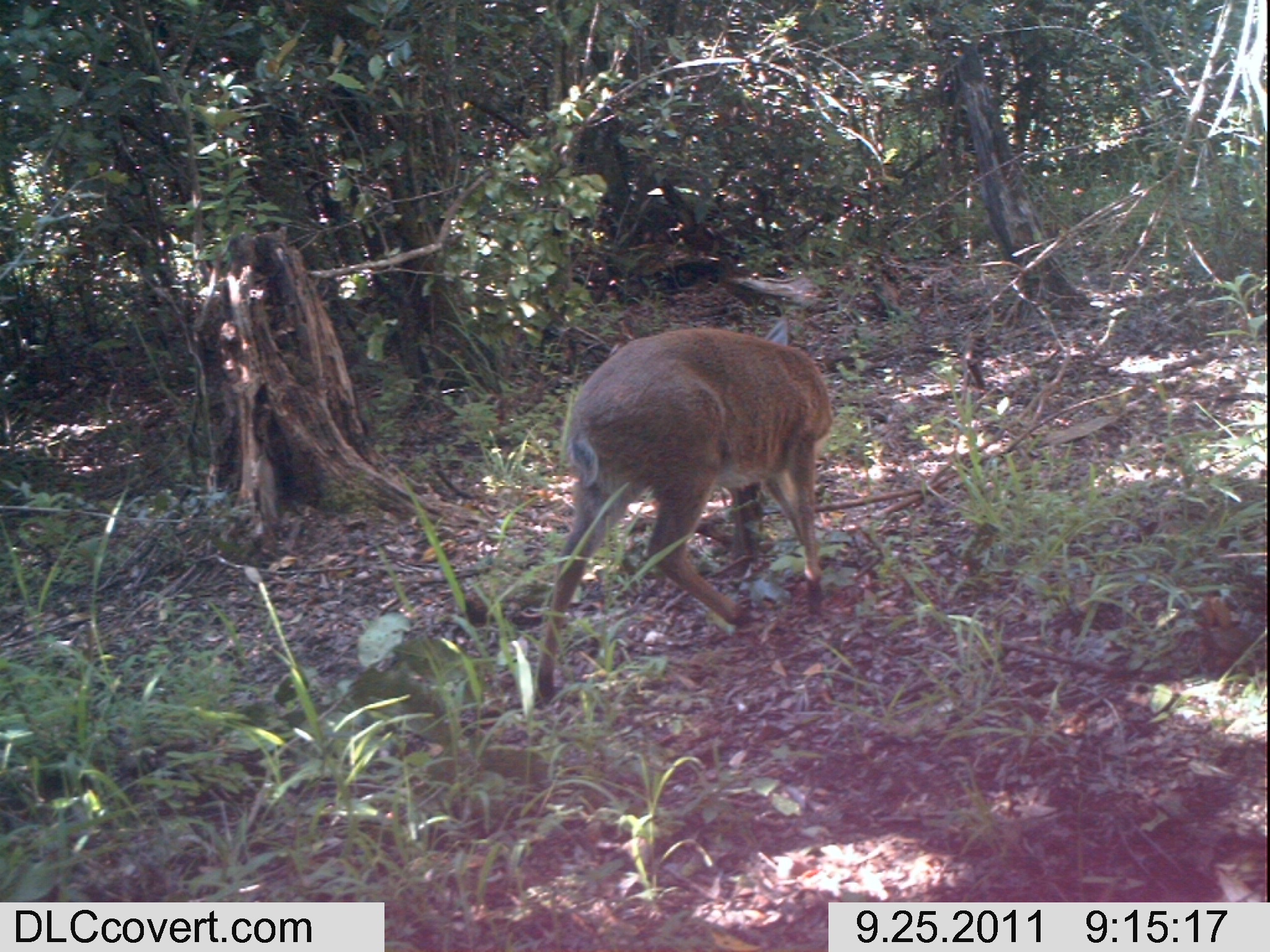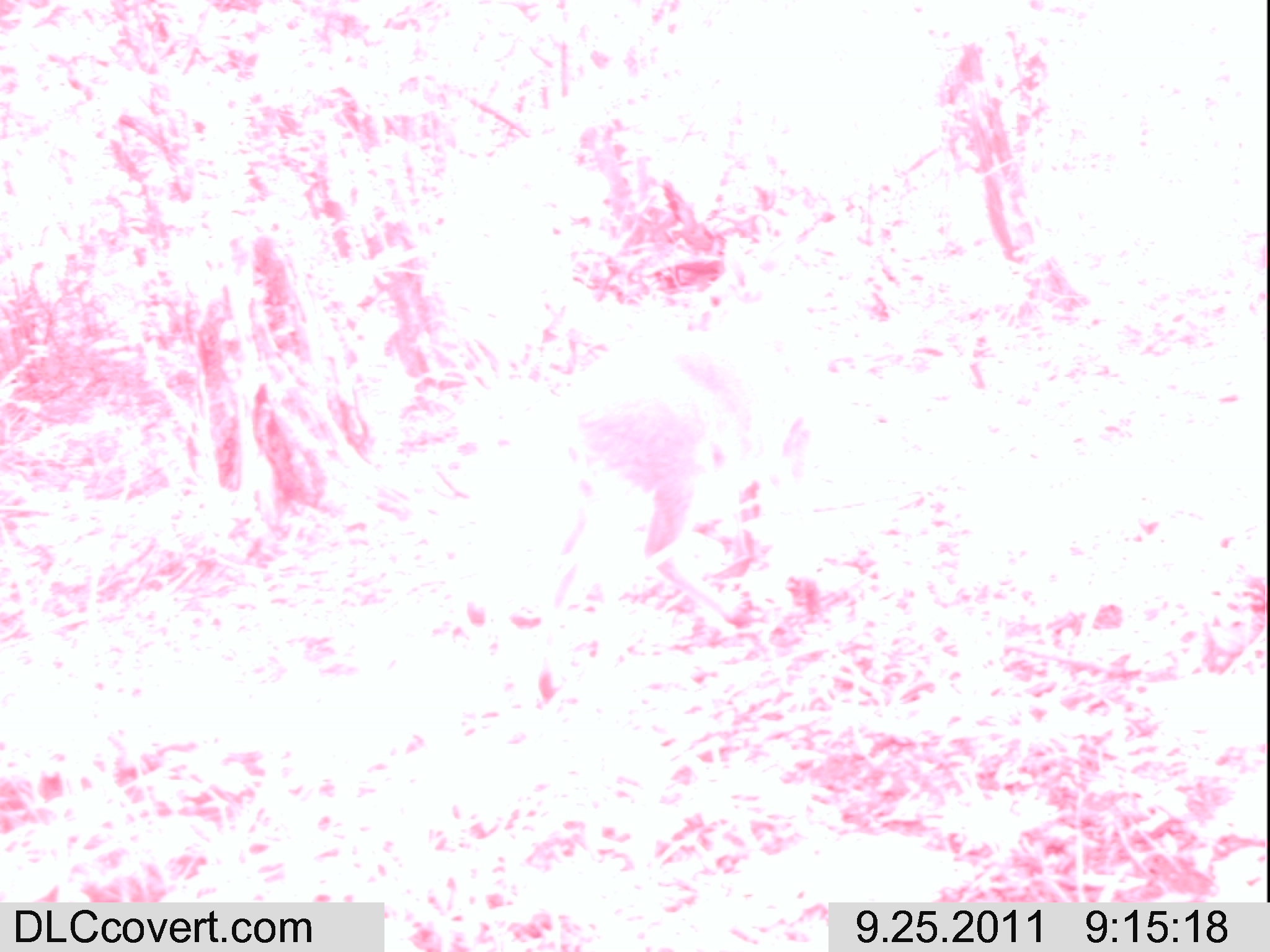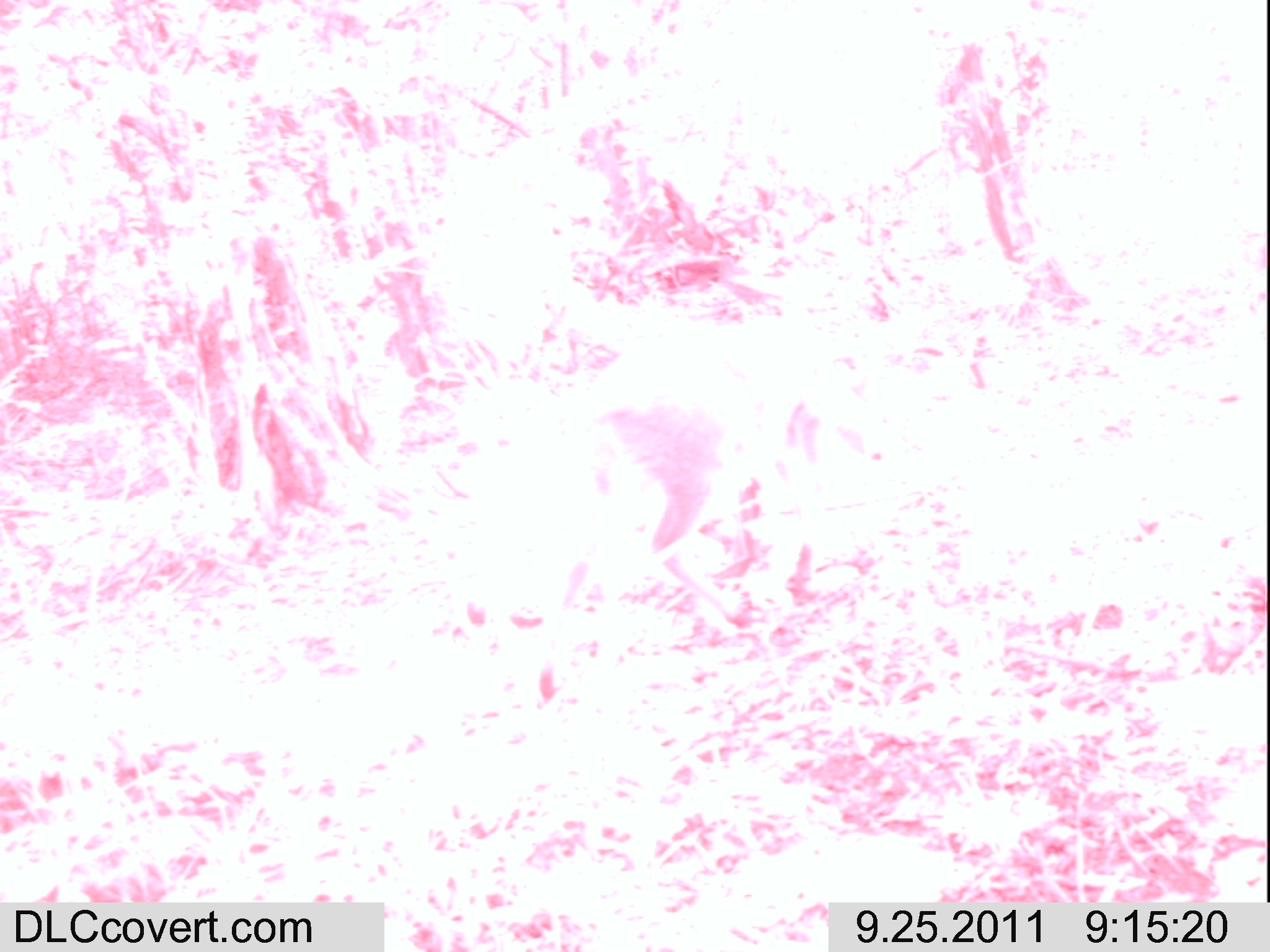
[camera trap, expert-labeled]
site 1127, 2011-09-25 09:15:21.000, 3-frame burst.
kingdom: Animalia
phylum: Chordata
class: Mammalia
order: Artiodactyla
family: Bovidae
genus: Sylvicapra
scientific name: Sylvicapra grimmia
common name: bush duiker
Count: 1.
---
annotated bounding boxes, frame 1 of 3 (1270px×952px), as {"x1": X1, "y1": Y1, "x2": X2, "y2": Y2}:
sylvicapra grimmia: {"x1": 535, "y1": 315, "x2": 833, "y2": 705}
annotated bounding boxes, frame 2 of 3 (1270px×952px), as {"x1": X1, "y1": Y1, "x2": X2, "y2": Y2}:
sylvicapra grimmia: {"x1": 534, "y1": 233, "x2": 816, "y2": 705}